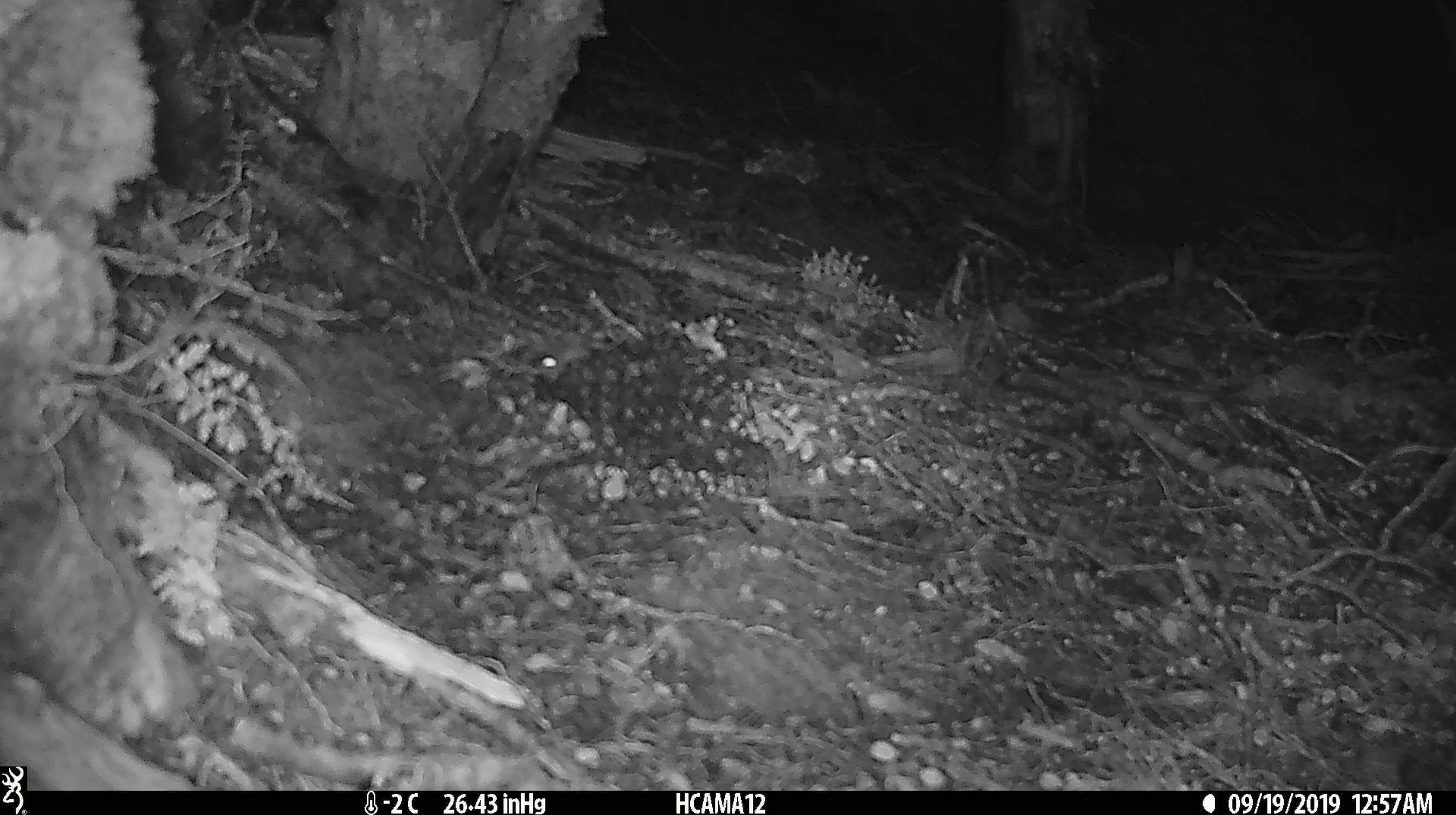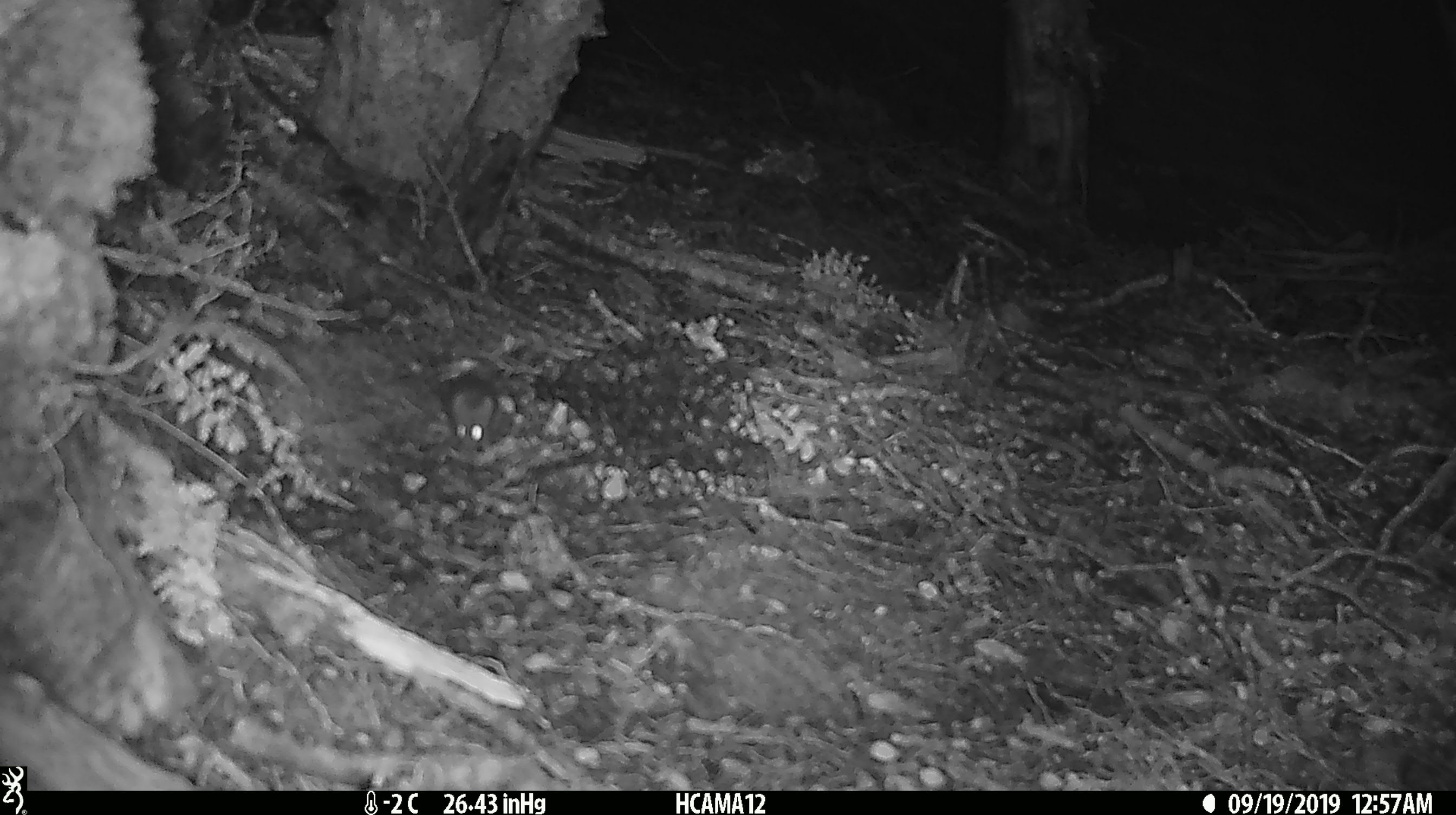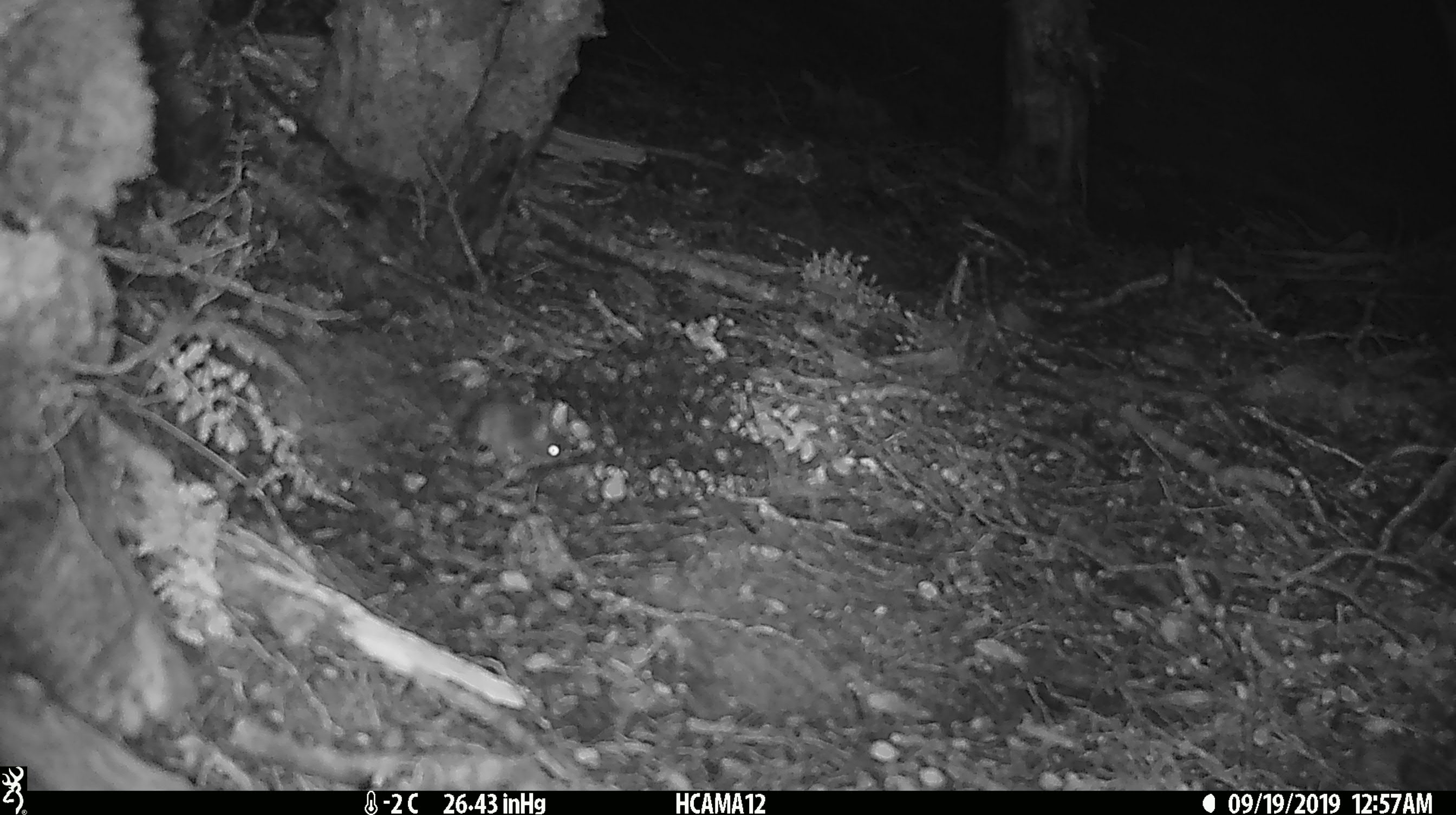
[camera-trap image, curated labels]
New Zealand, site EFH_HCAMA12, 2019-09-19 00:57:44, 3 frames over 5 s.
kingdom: Animalia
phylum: Chordata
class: Mammalia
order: Rodentia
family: Muridae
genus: Mus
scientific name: Mus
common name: mouse